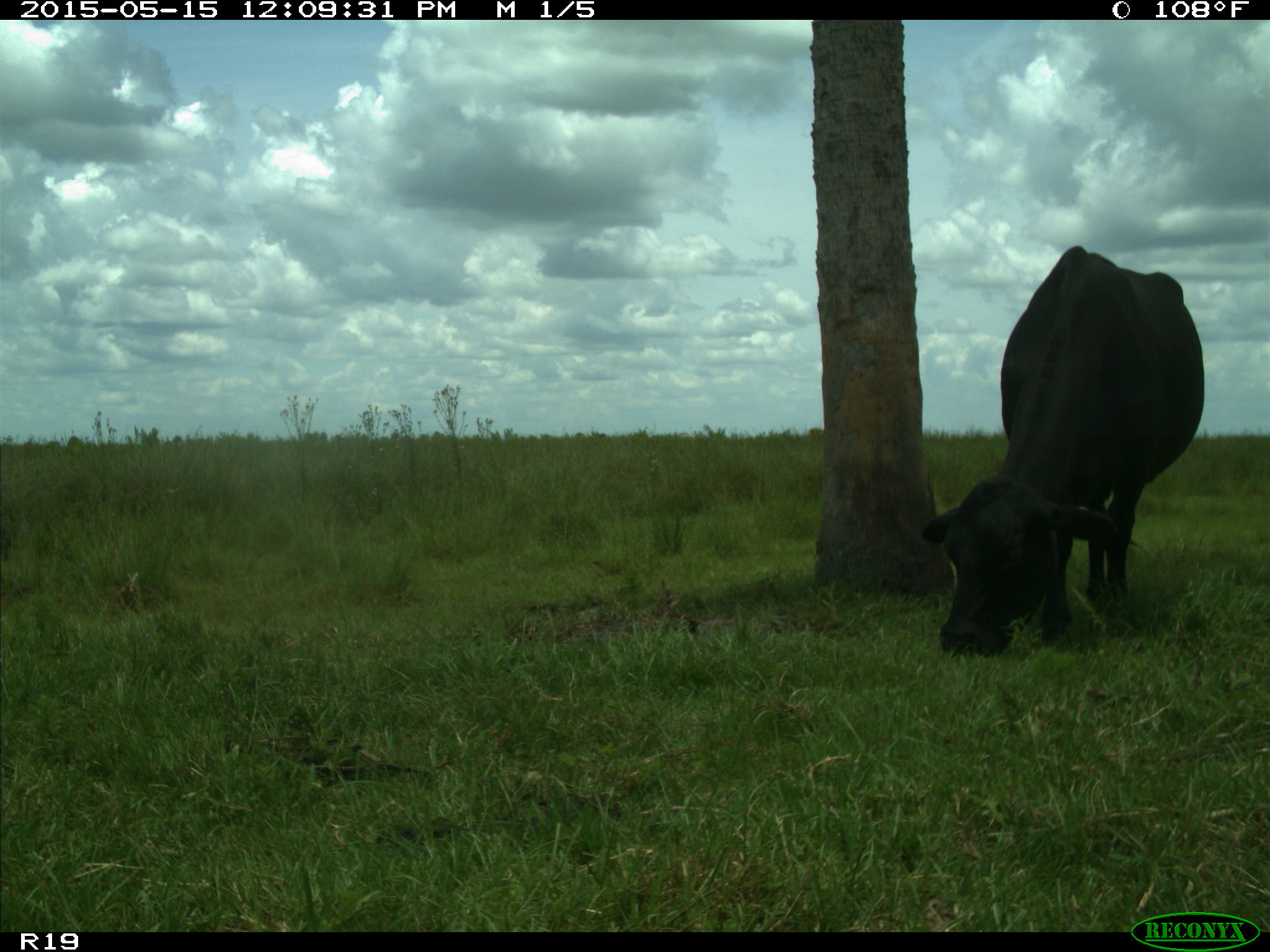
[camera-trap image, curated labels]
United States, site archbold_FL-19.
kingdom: Animalia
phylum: Chordata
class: Mammalia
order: Artiodactyla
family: Bovidae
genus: Bos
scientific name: Bos taurus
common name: domestic cow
Bos taurus (domestic cow).